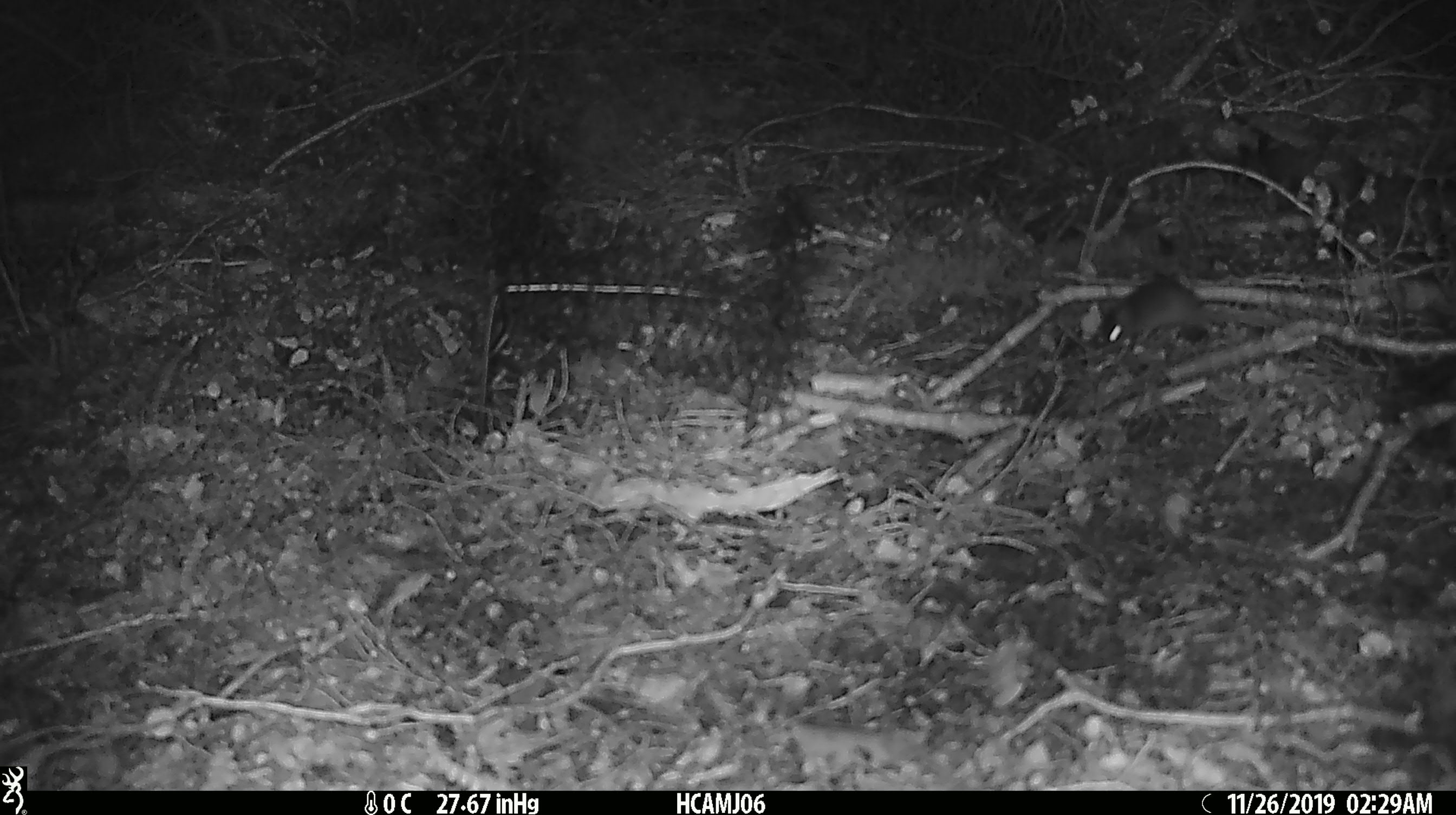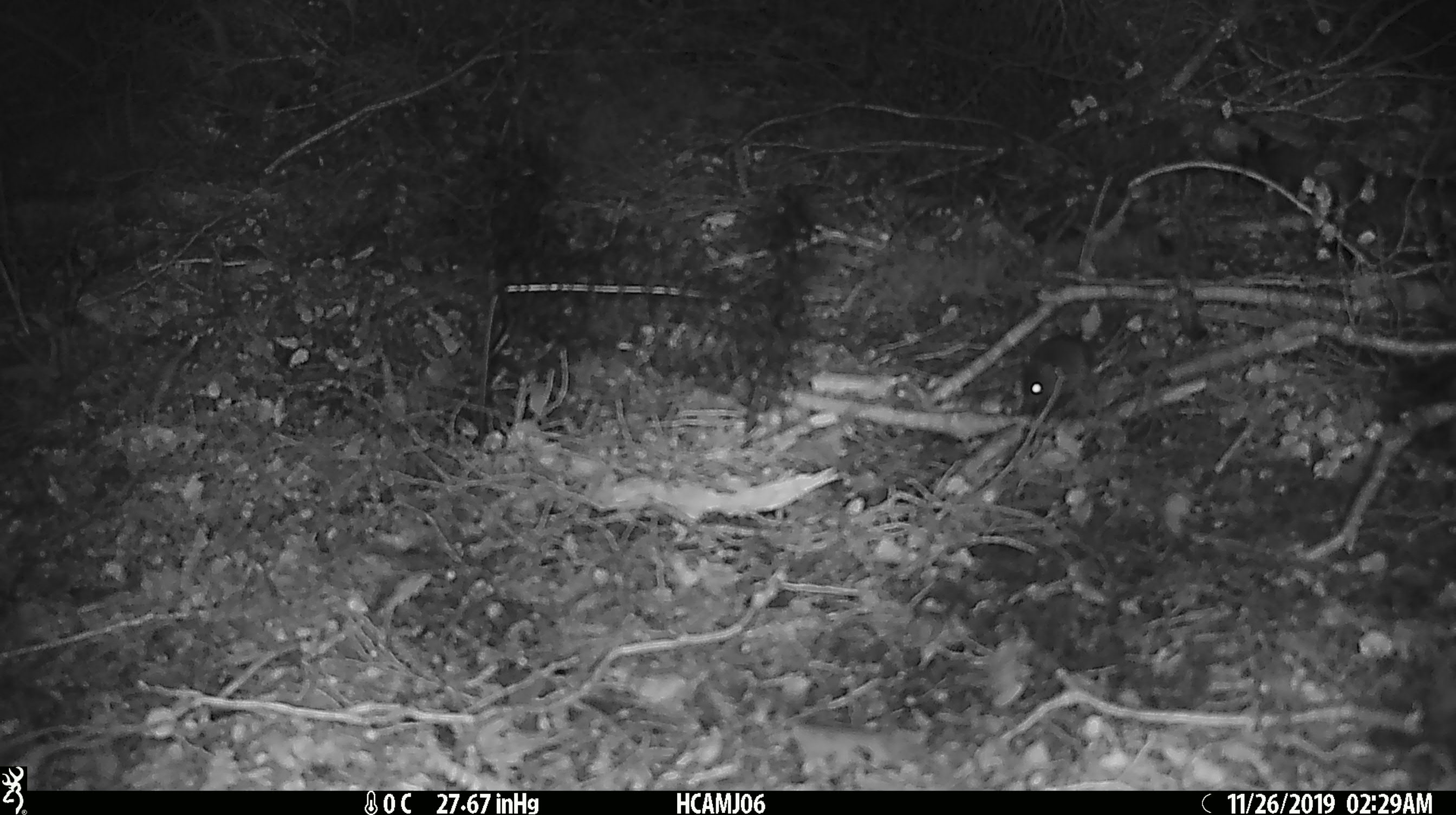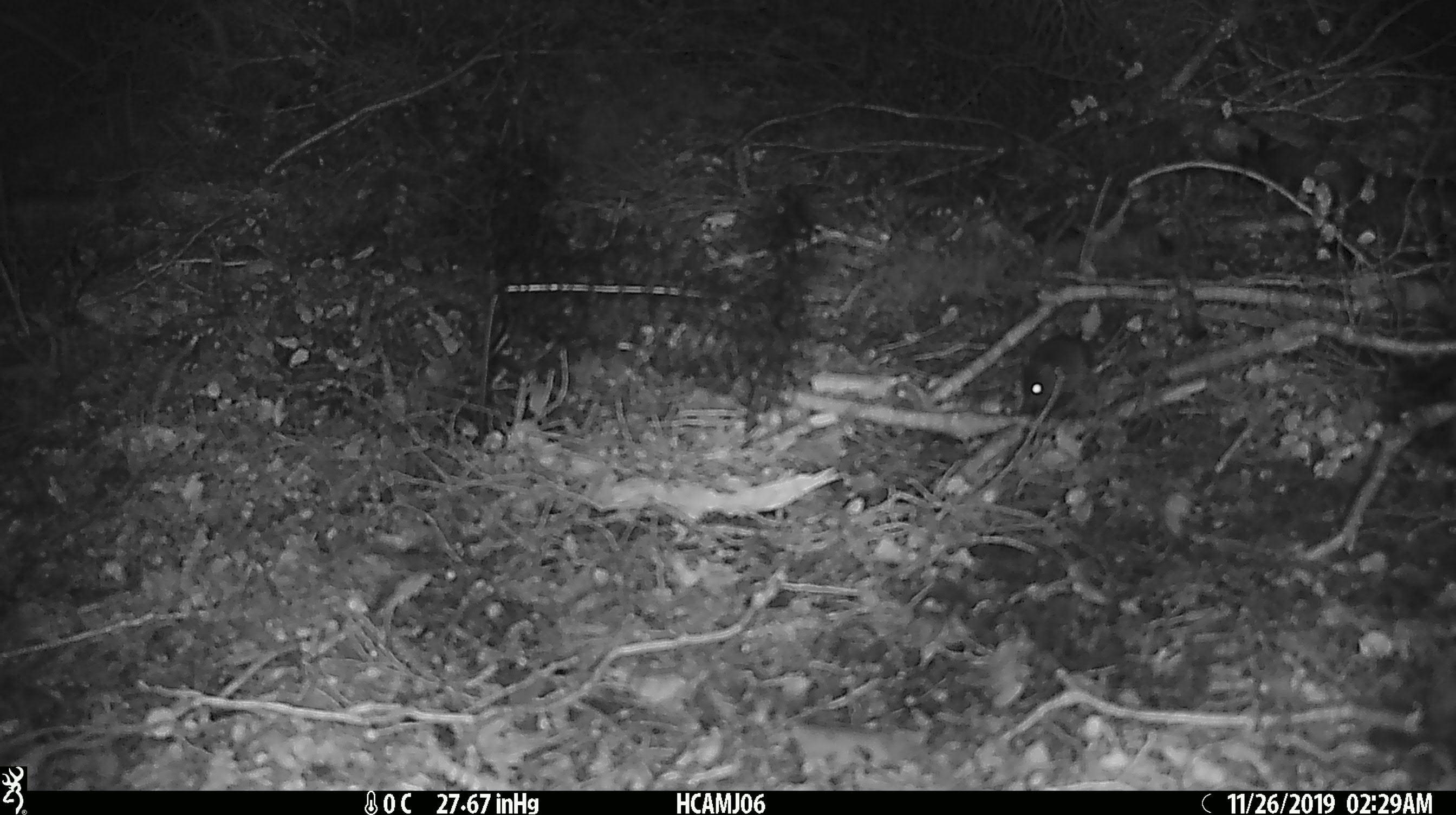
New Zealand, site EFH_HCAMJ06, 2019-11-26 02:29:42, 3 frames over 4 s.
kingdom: Animalia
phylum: Chordata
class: Mammalia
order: Rodentia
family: Muridae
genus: Mus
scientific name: Mus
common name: mouse